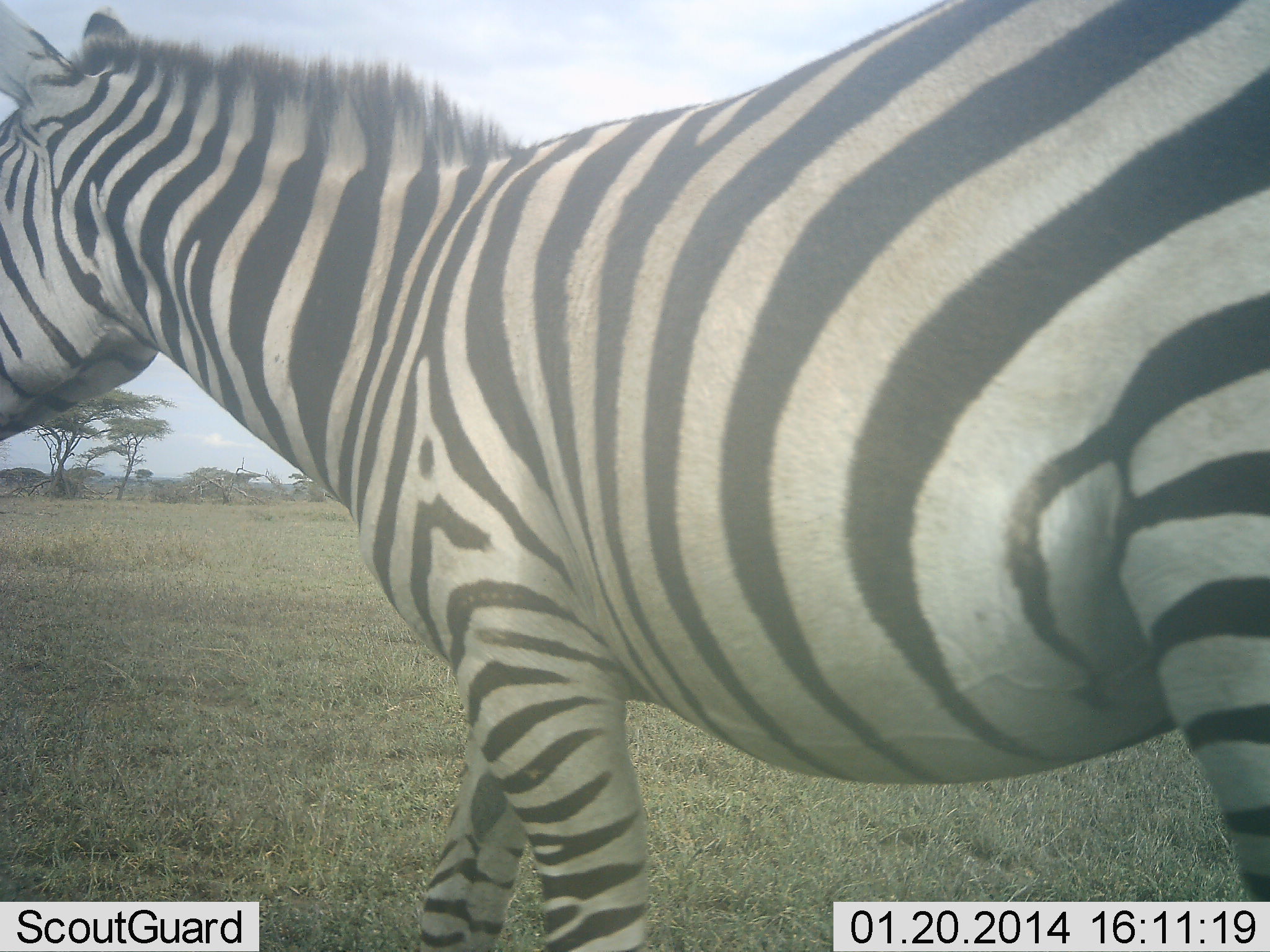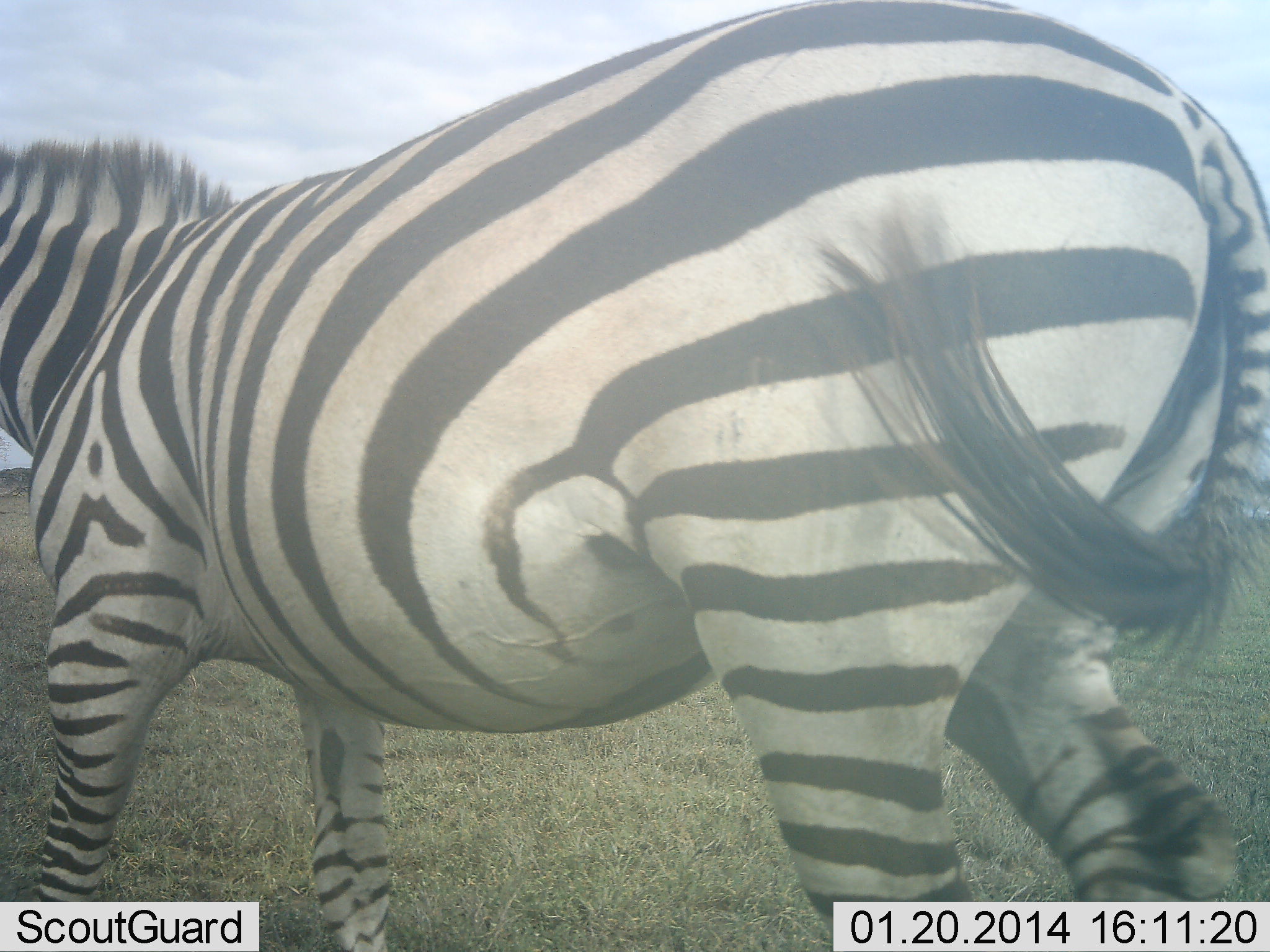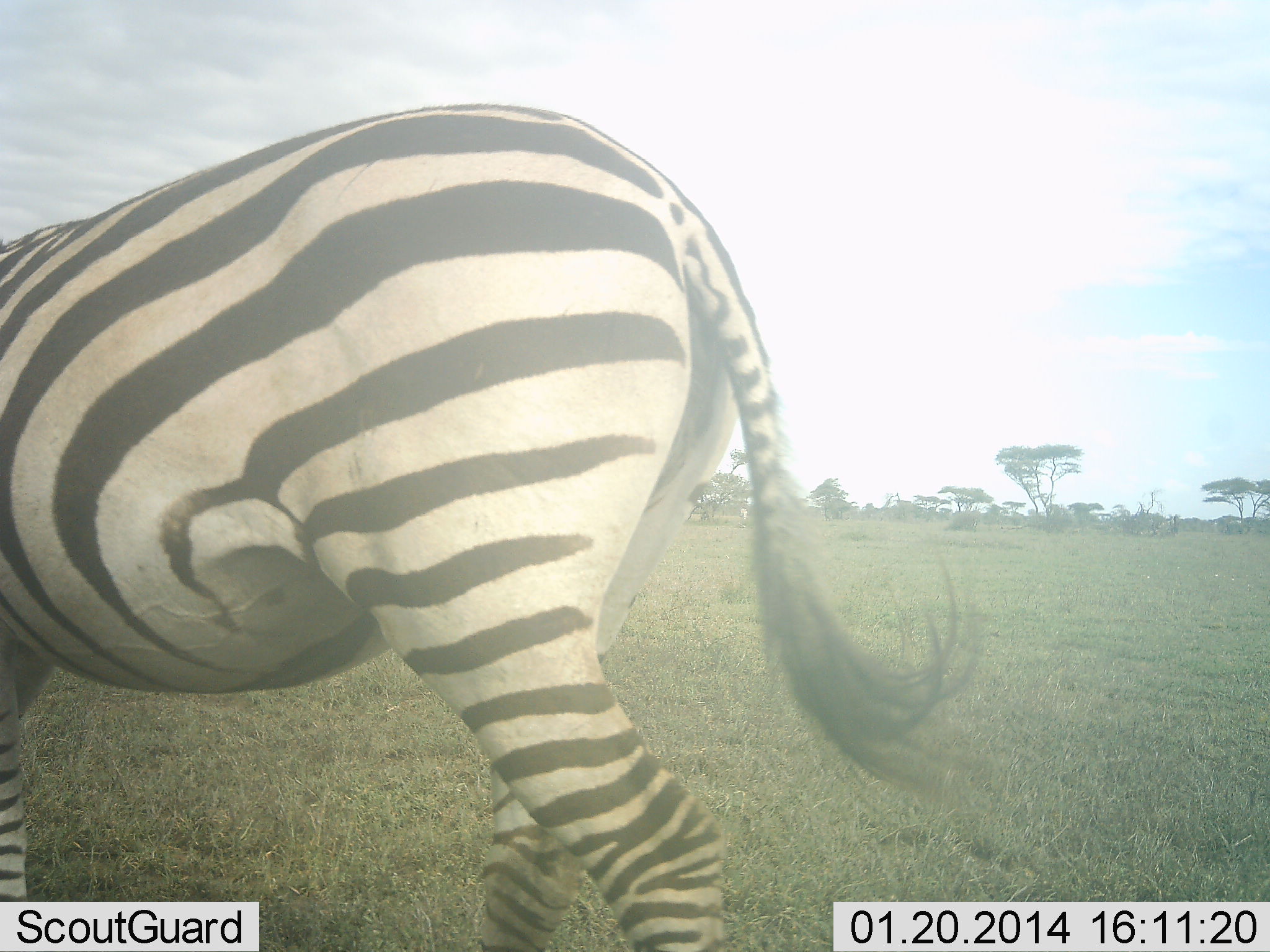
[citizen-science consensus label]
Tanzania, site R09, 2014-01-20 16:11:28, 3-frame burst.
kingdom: Animalia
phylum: Chordata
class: Mammalia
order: Perissodactyla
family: Equidae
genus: Equus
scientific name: Equus quagga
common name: plains zebra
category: zebra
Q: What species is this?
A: Zebra (plains zebra) (Equus quagga).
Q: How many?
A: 1.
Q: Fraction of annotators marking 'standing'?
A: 10%.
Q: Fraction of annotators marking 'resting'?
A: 0%.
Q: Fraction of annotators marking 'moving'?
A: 90%.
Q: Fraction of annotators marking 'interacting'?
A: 0%.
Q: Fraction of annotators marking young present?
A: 0%.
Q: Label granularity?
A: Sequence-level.